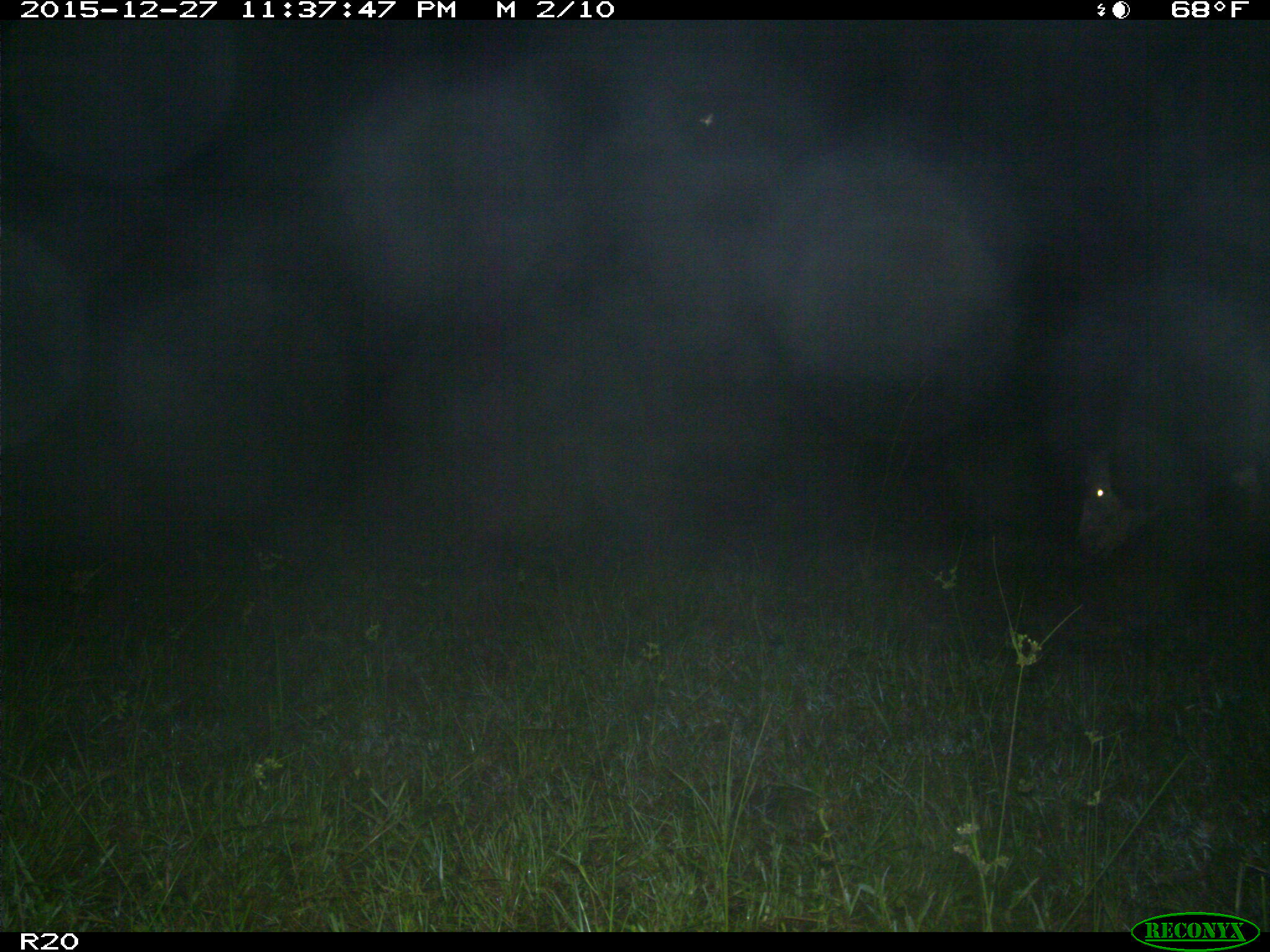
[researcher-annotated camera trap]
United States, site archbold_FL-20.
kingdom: Animalia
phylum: Chordata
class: Mammalia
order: Artiodactyla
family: Bovidae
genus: Bos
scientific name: Bos taurus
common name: domestic cow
Bos taurus (domestic cow).